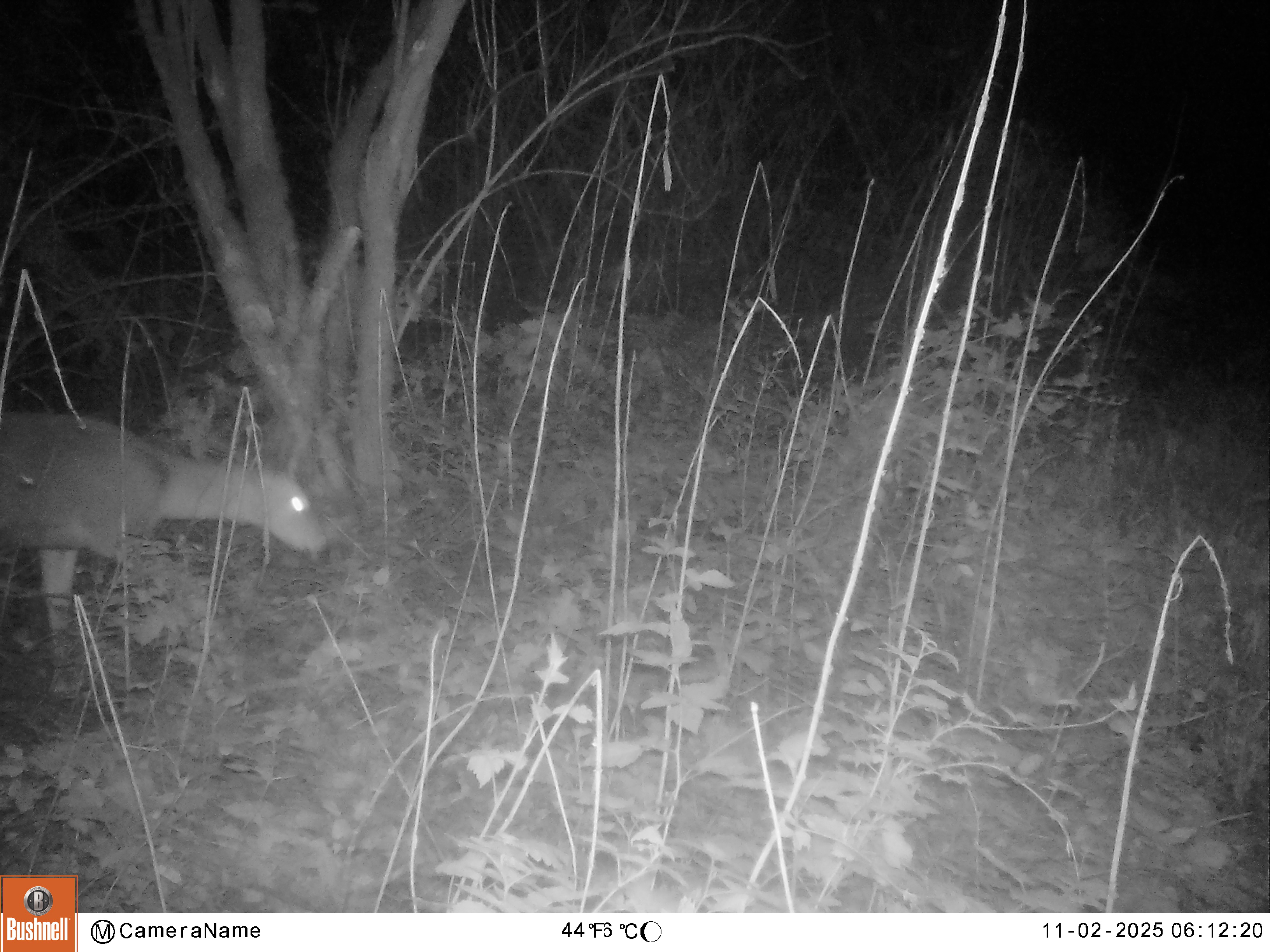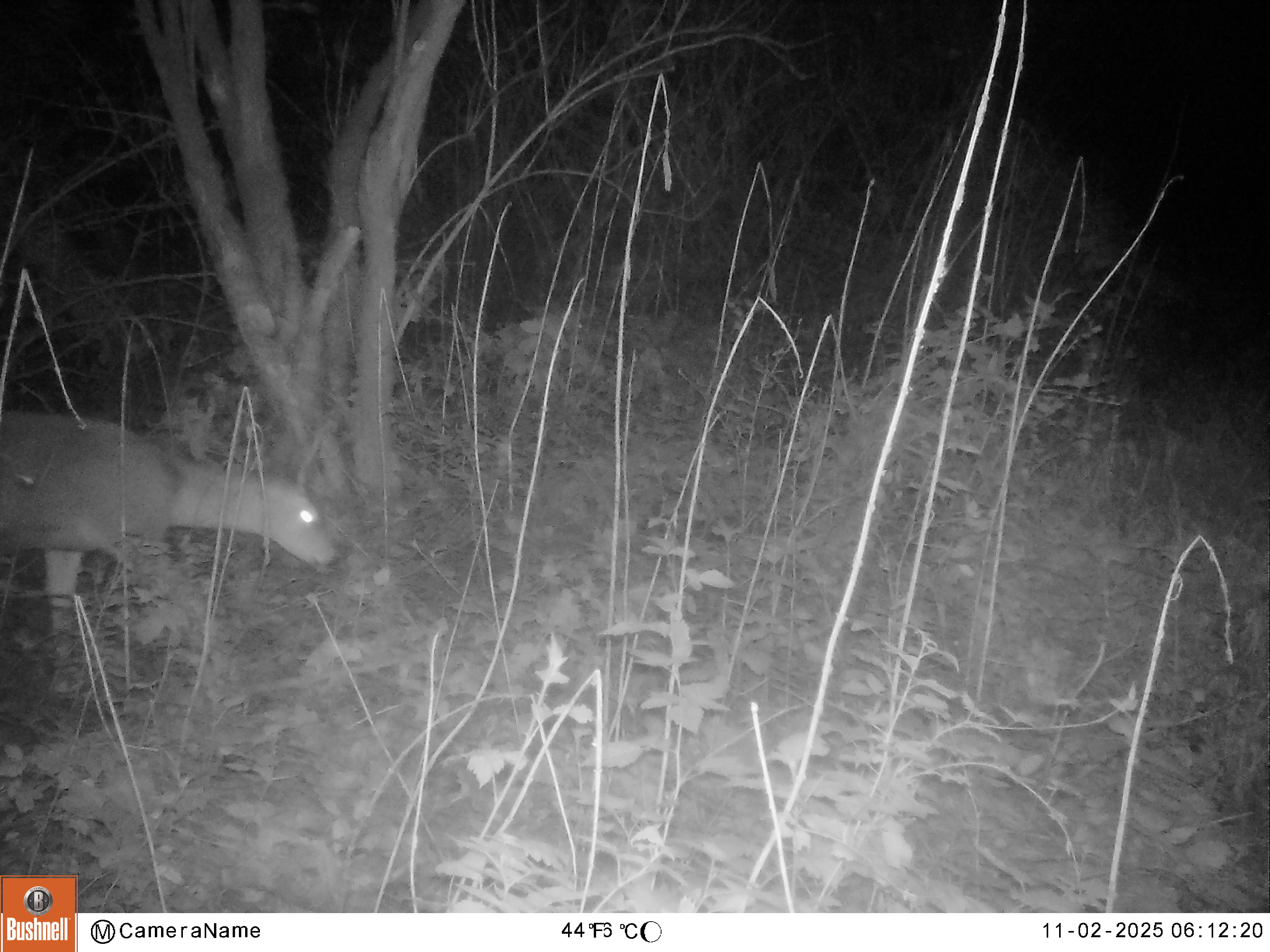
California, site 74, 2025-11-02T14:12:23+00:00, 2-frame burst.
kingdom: Animalia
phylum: Chordata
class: Mammalia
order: Artiodactyla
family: Cervidae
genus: Odocoileus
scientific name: Odocoileus hemionus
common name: mule deer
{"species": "mule deer (Odocoileus hemionus)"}